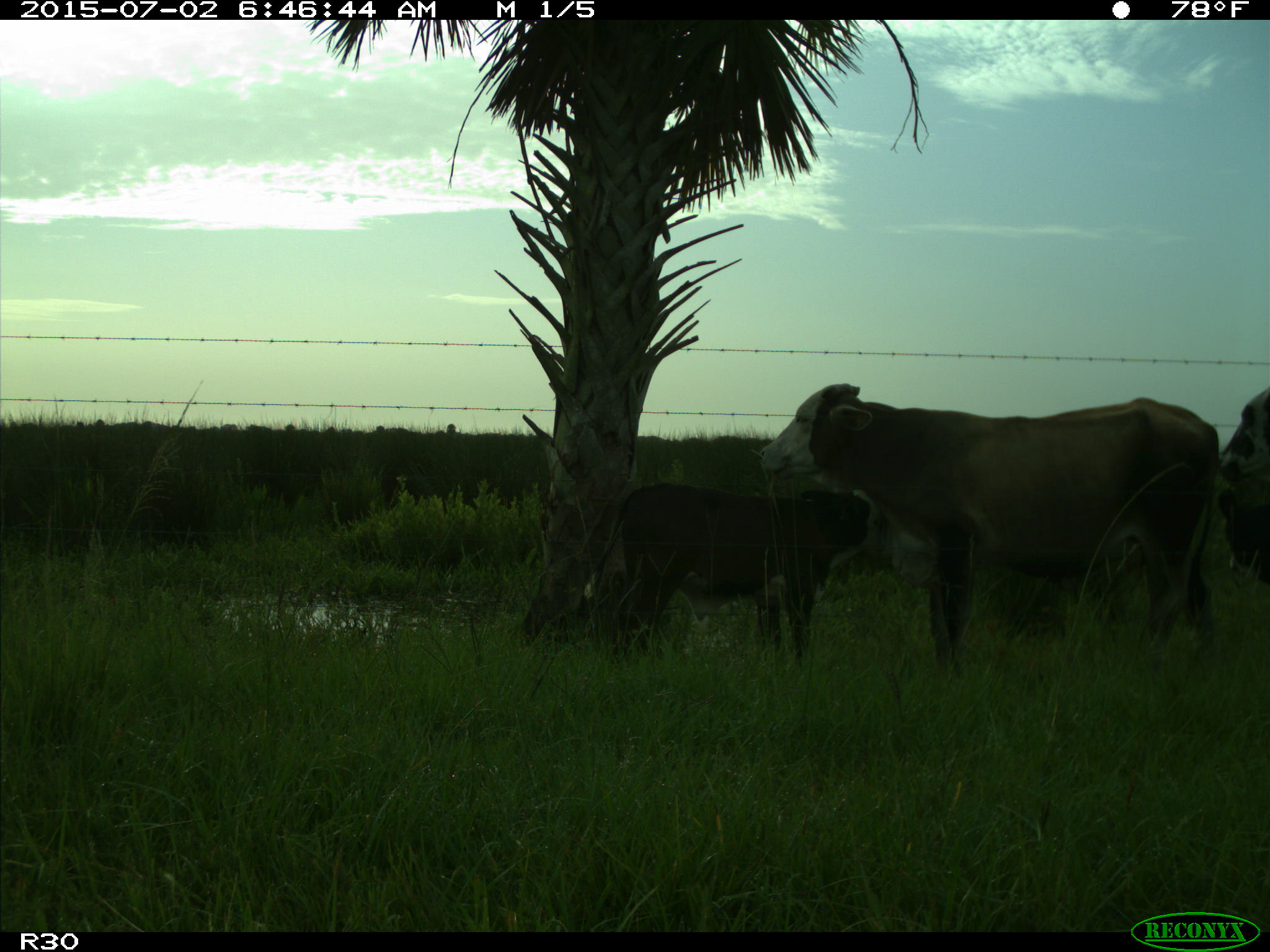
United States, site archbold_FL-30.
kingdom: Animalia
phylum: Chordata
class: Mammalia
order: Artiodactyla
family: Bovidae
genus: Bos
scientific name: Bos taurus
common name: domestic cow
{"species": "Bos taurus (domestic cow)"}